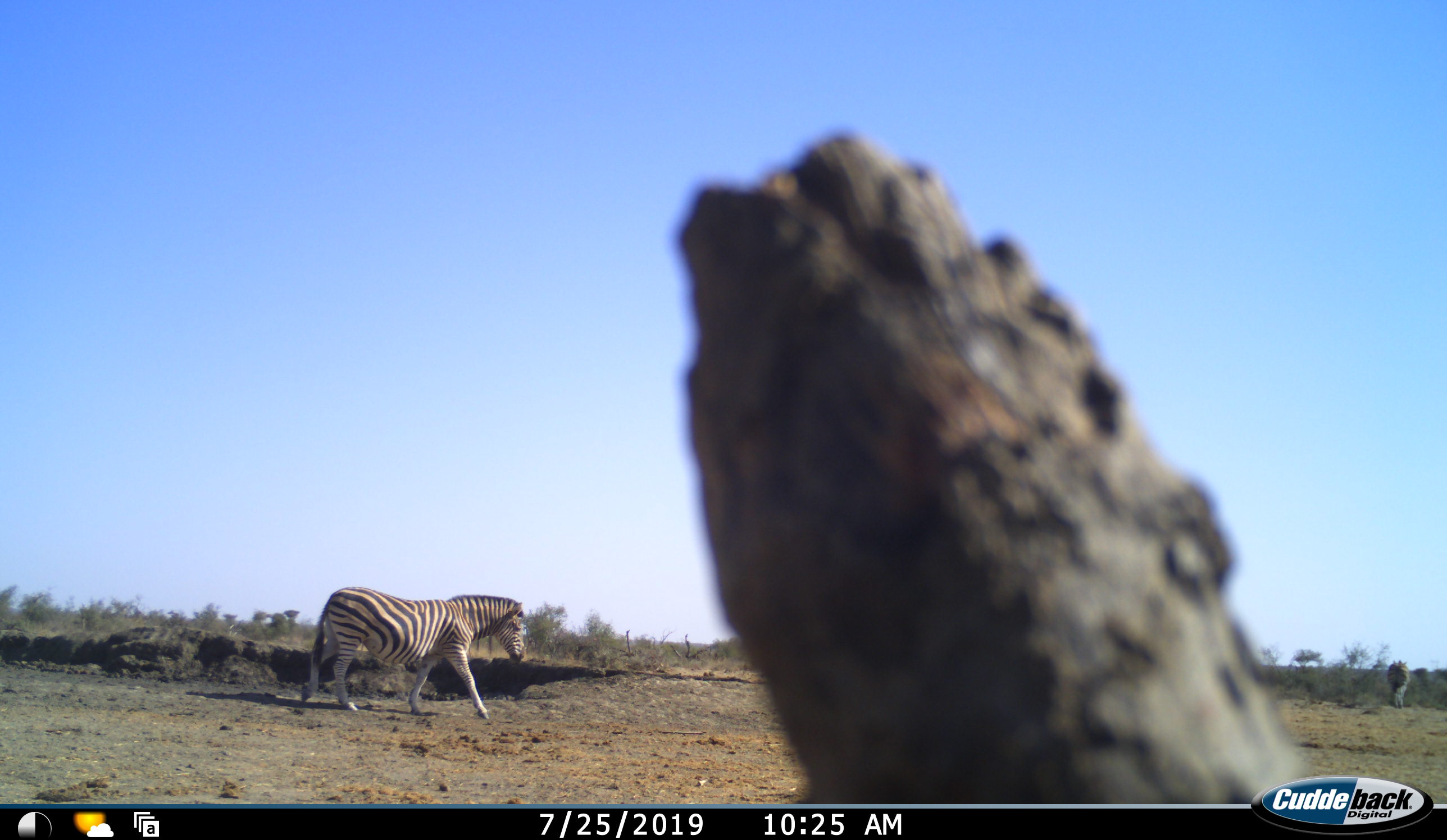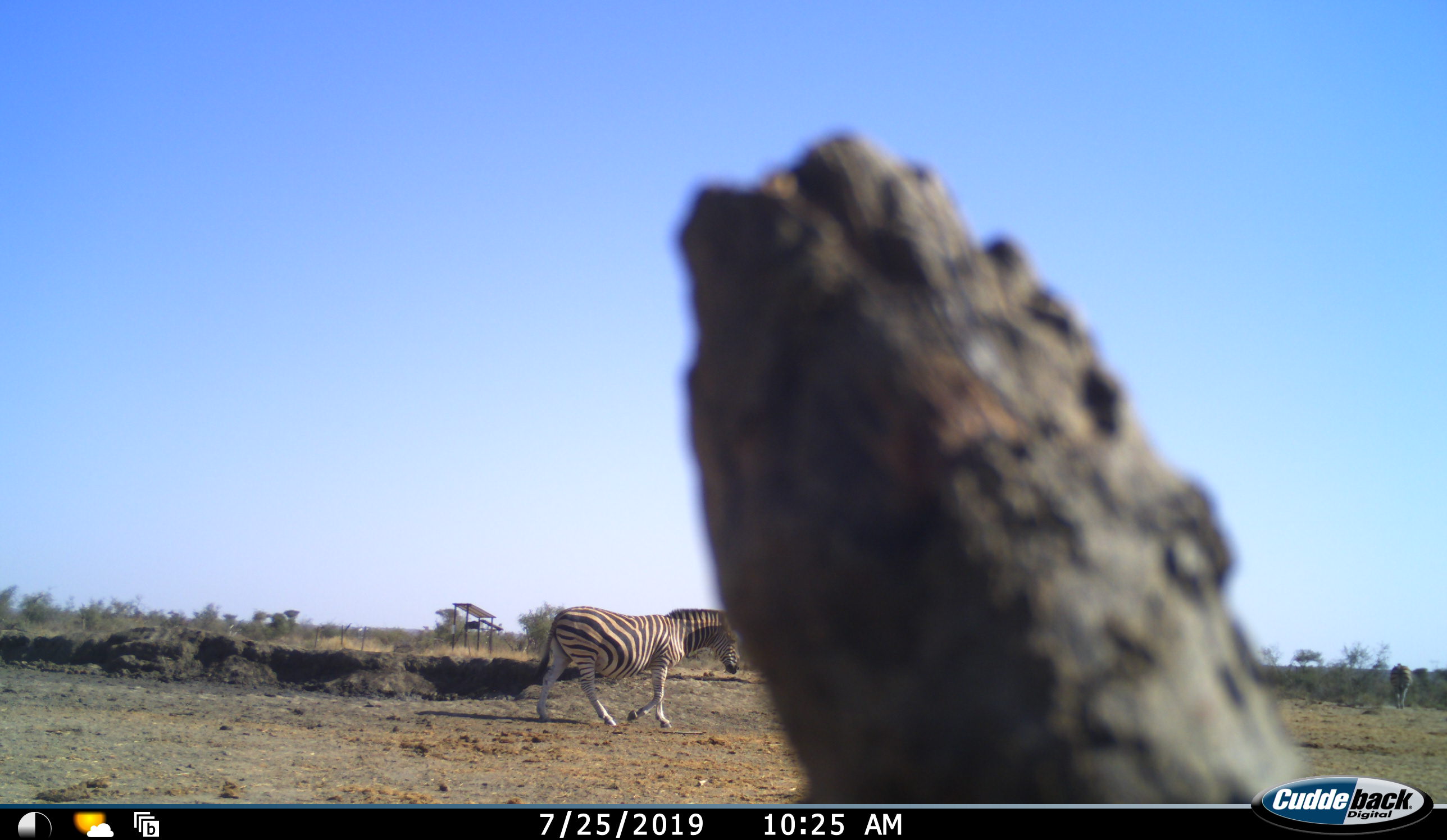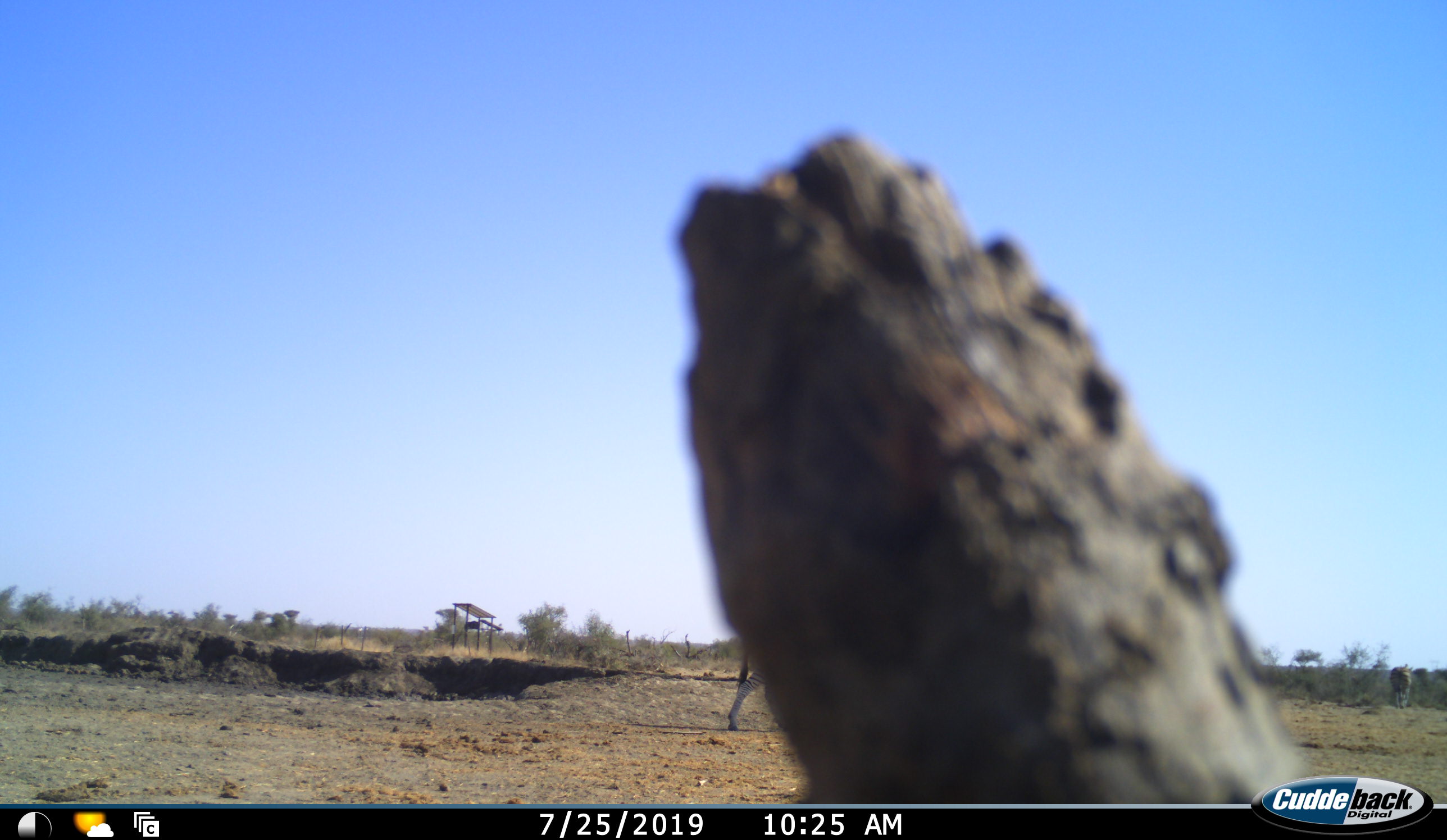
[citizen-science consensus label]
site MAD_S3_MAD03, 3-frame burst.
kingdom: Animalia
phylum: Chordata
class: Mammalia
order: Perissodactyla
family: Equidae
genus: Equus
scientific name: Equus quagga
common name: plains zebra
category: zebraplains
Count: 1.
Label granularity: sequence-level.